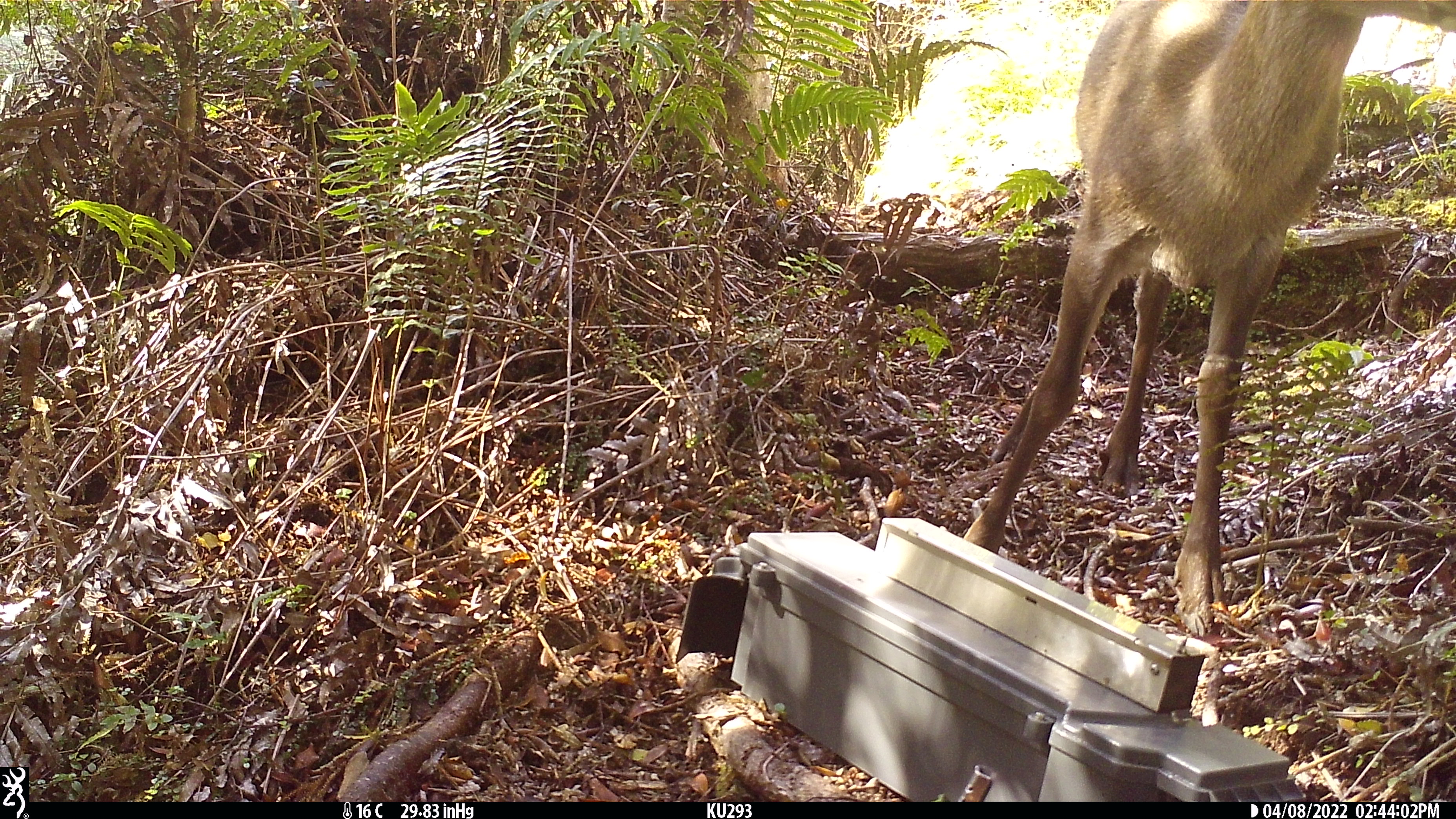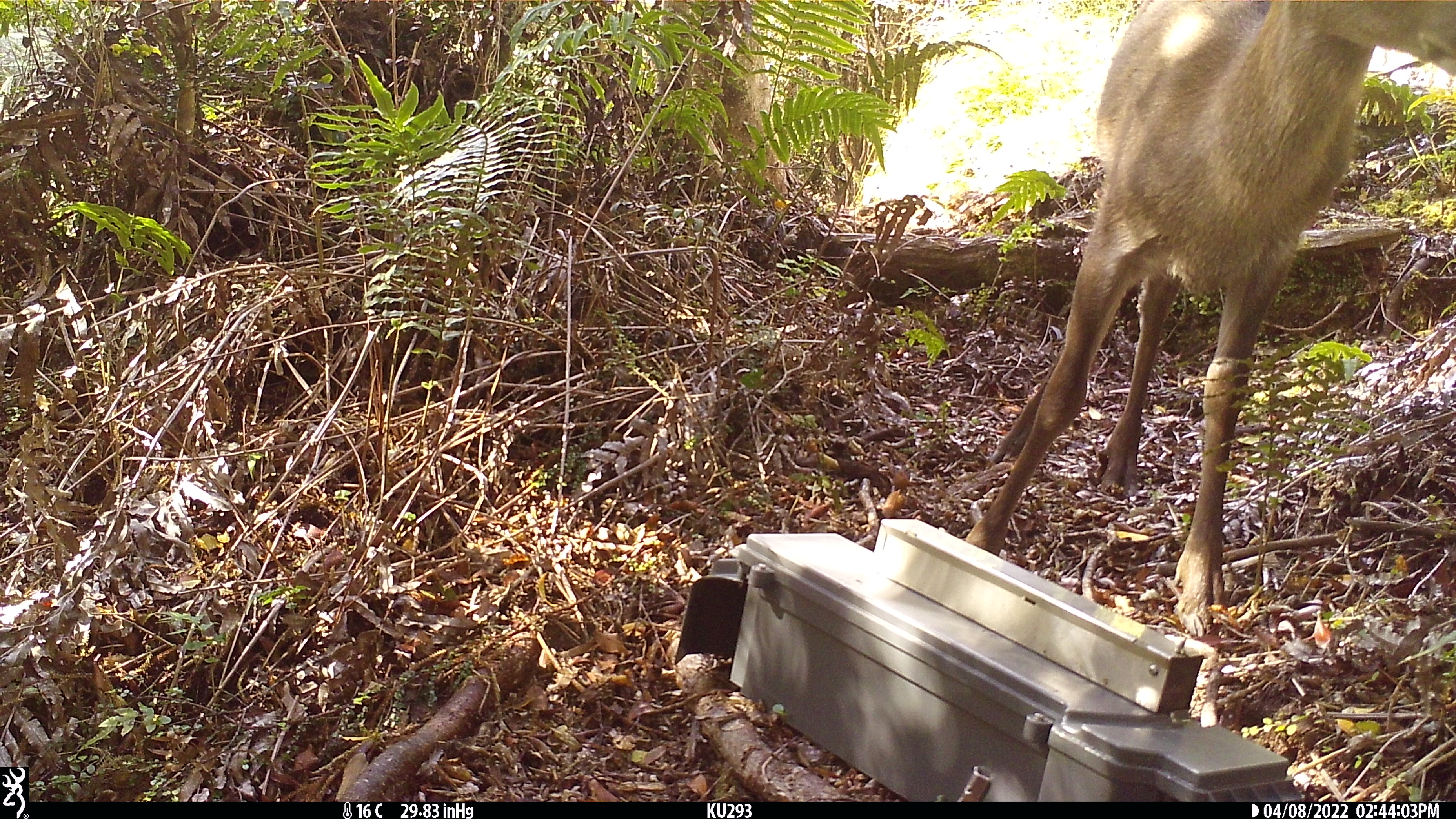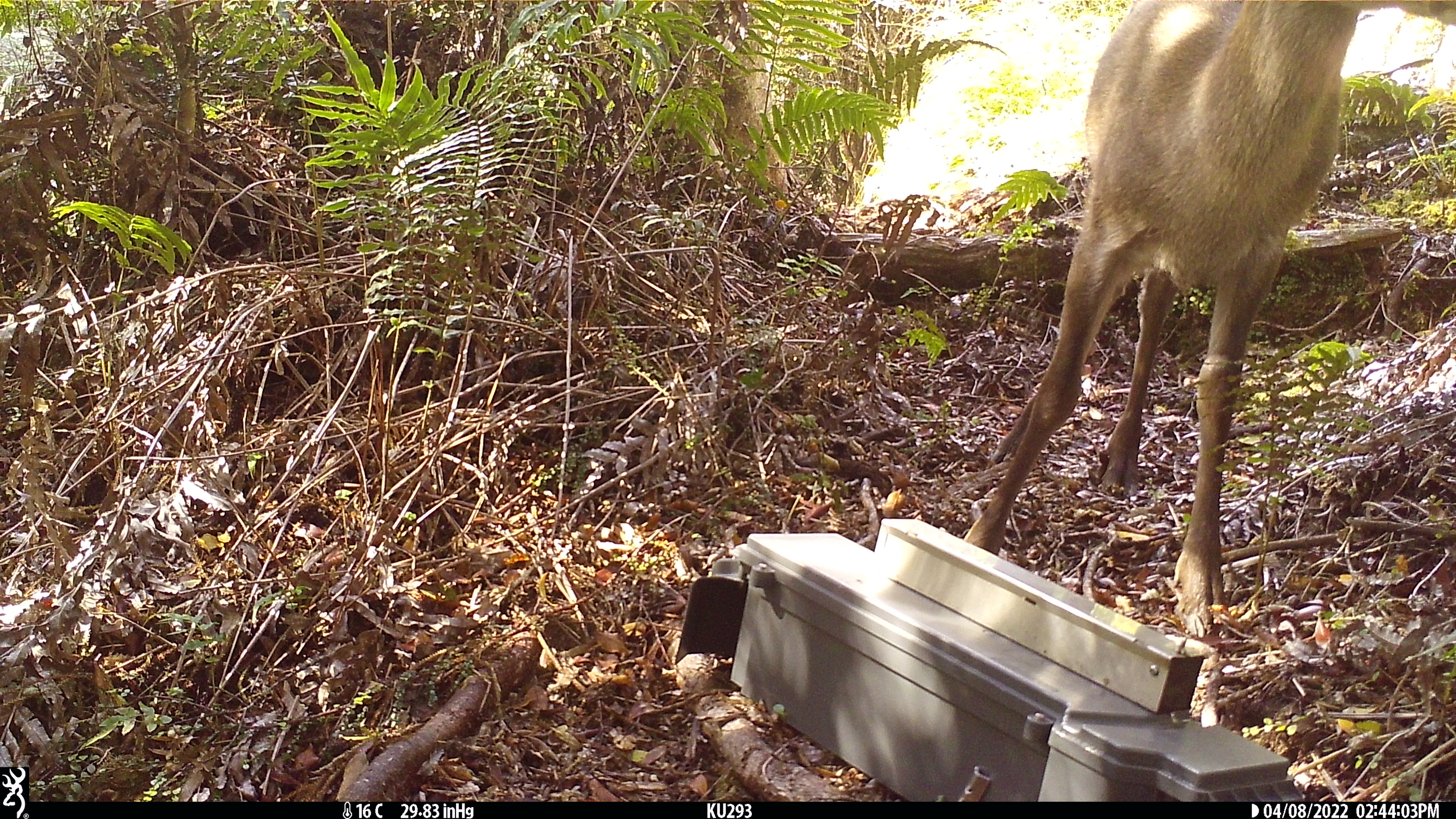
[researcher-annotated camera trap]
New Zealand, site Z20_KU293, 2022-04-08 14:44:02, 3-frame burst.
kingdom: Animalia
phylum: Chordata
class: Mammalia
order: Artiodactyla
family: Cervidae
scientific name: Cervidae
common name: deer